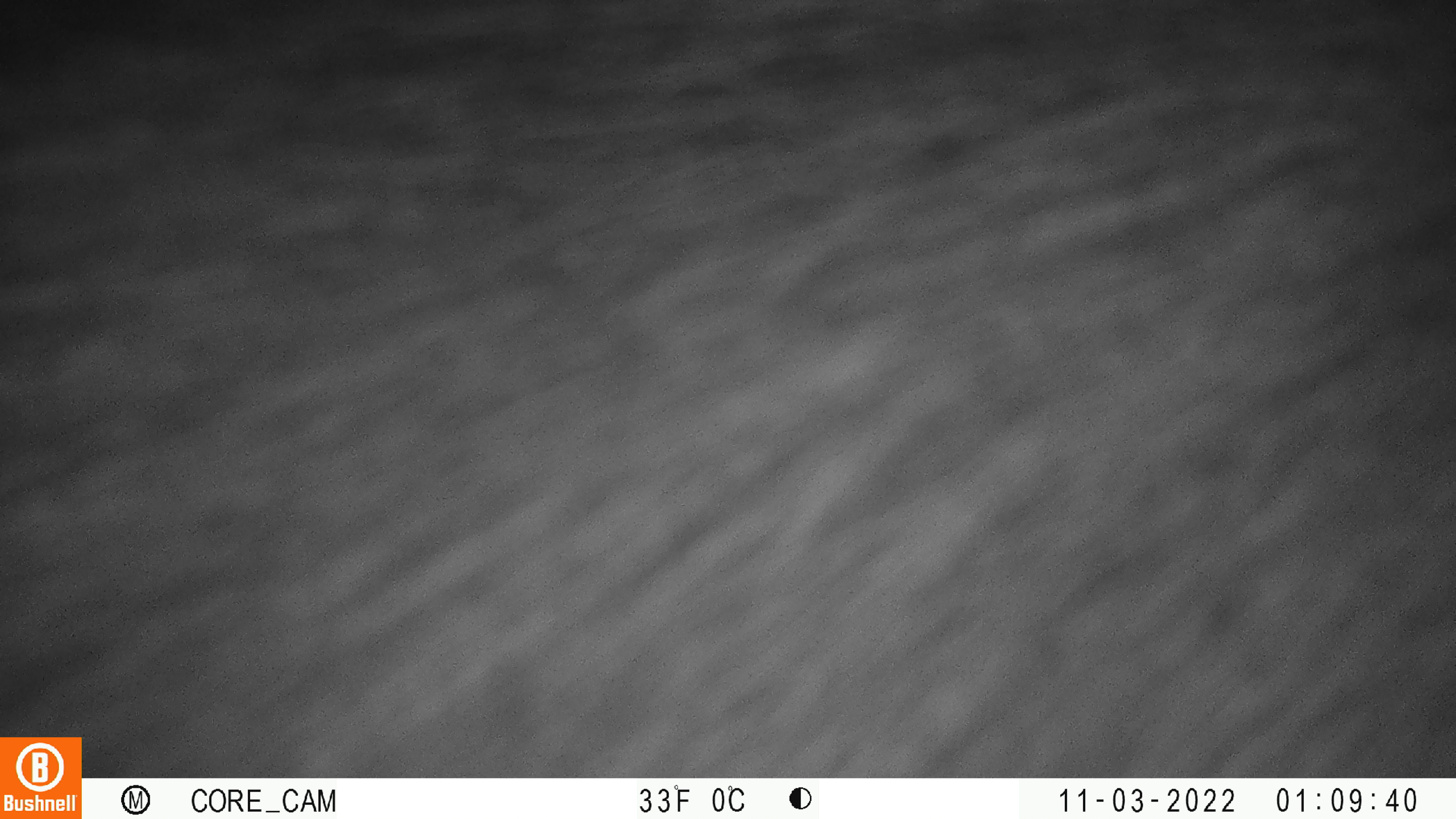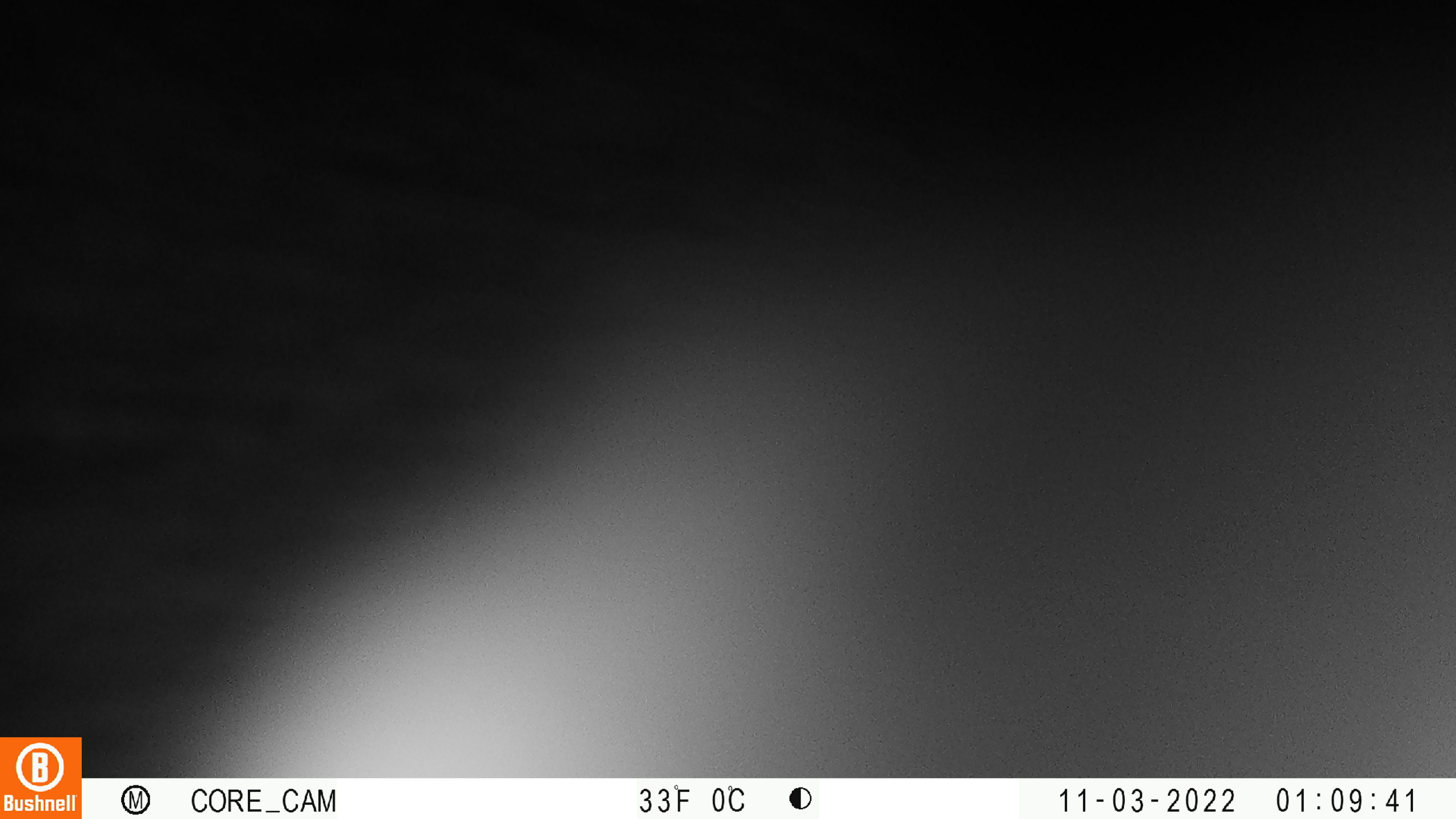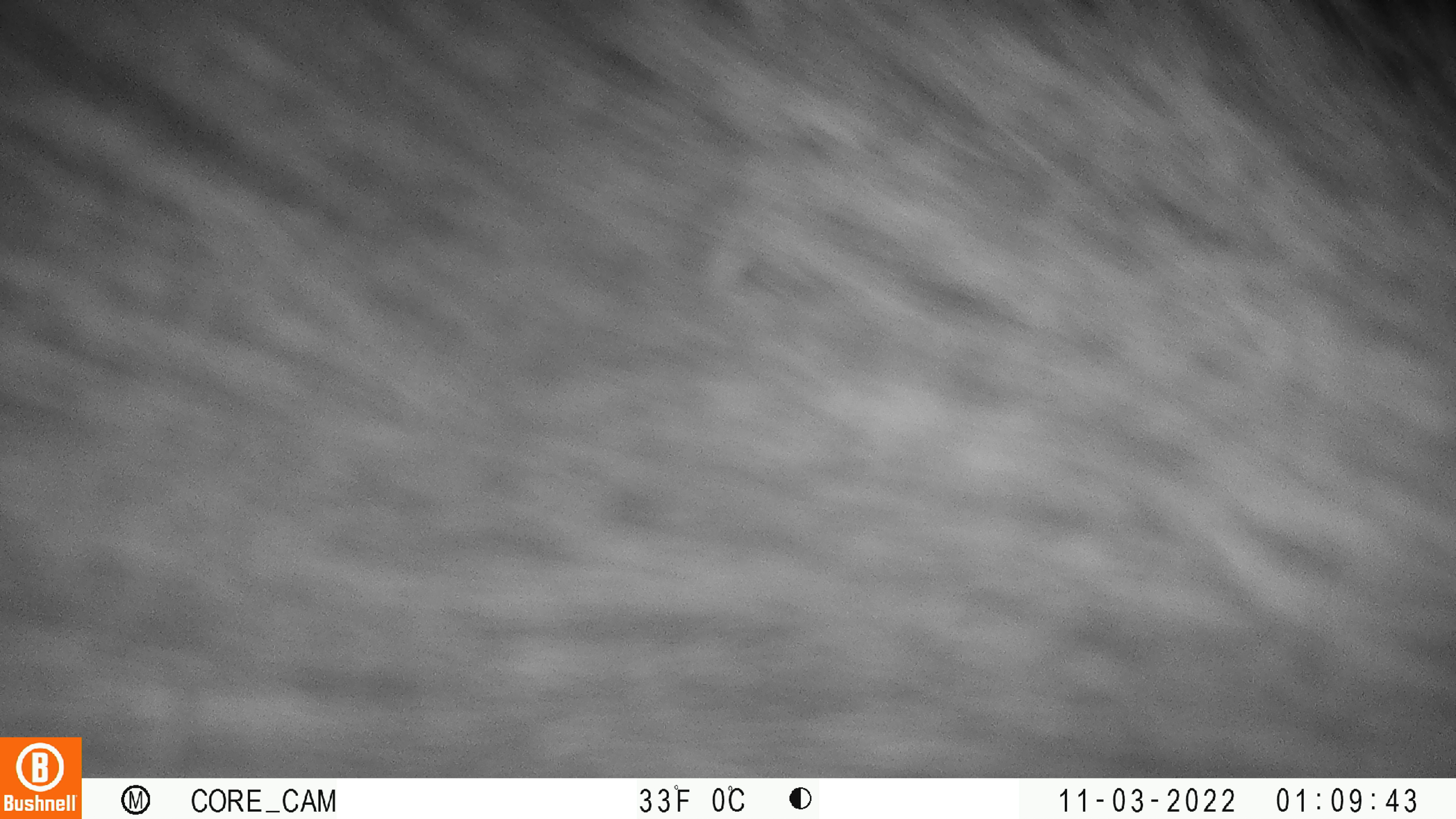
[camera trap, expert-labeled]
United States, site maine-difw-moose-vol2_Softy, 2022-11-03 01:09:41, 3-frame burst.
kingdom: Animalia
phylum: Chordata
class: Mammalia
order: Artiodactyla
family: Cervidae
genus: Alces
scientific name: Alces alces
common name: moose